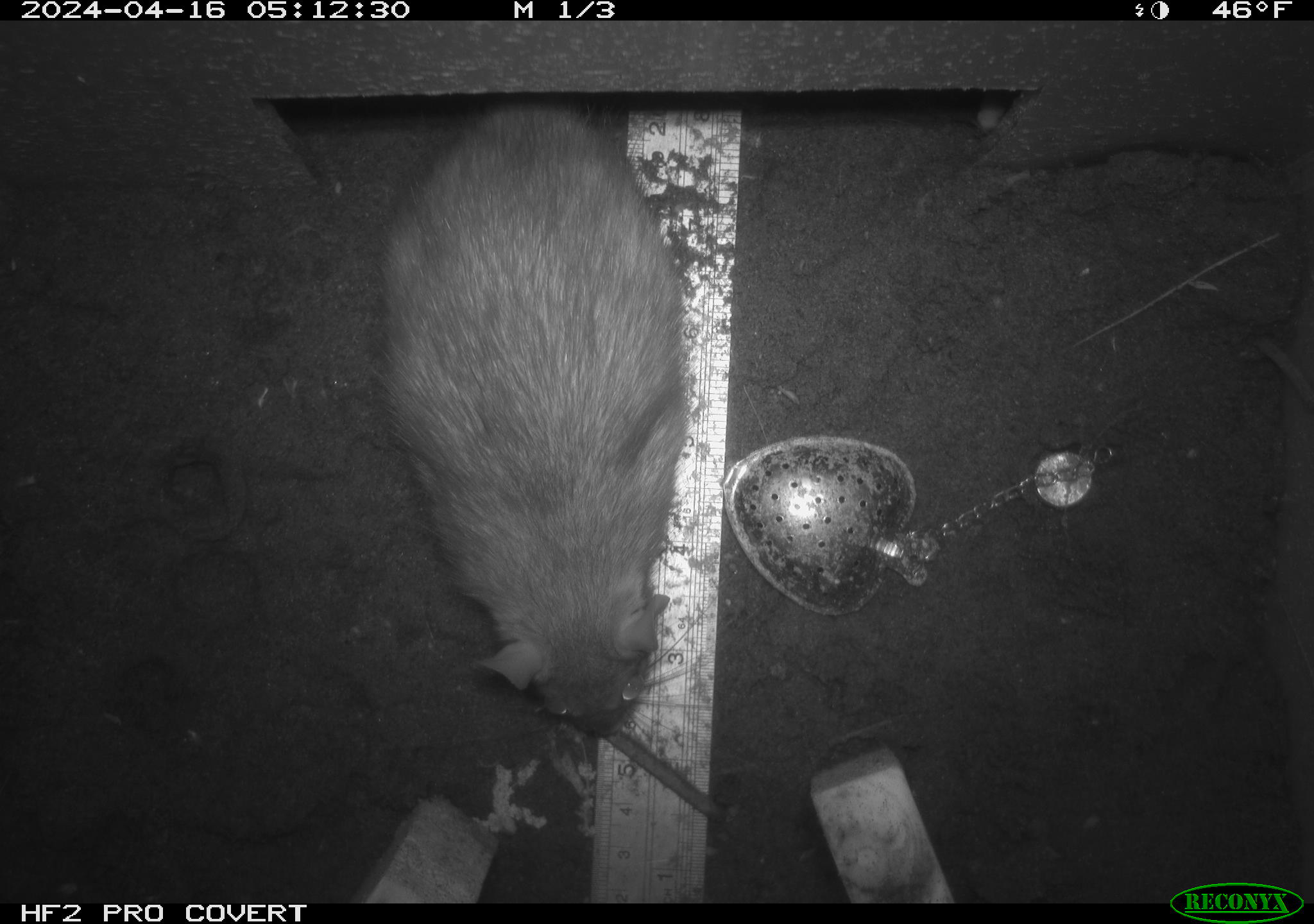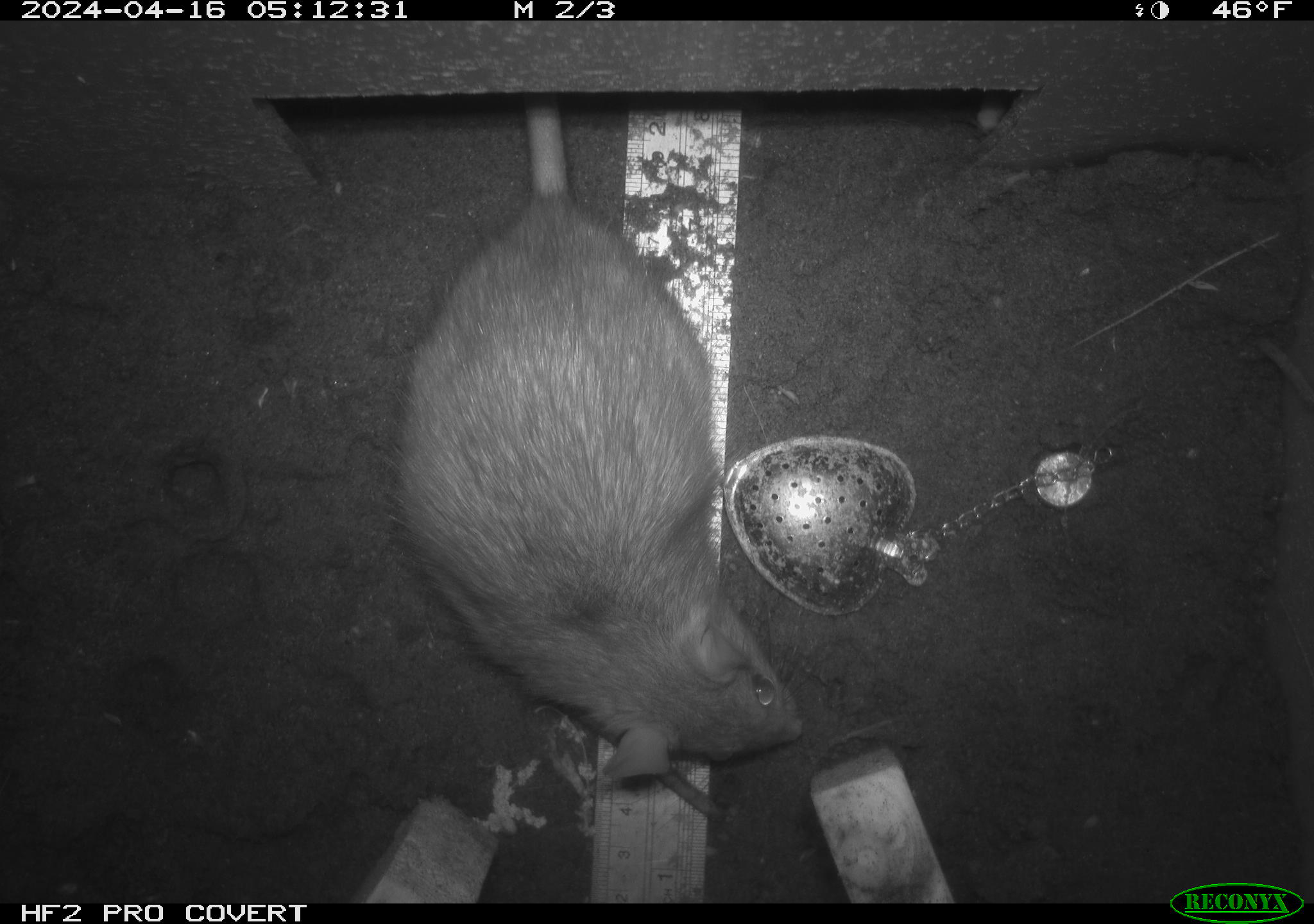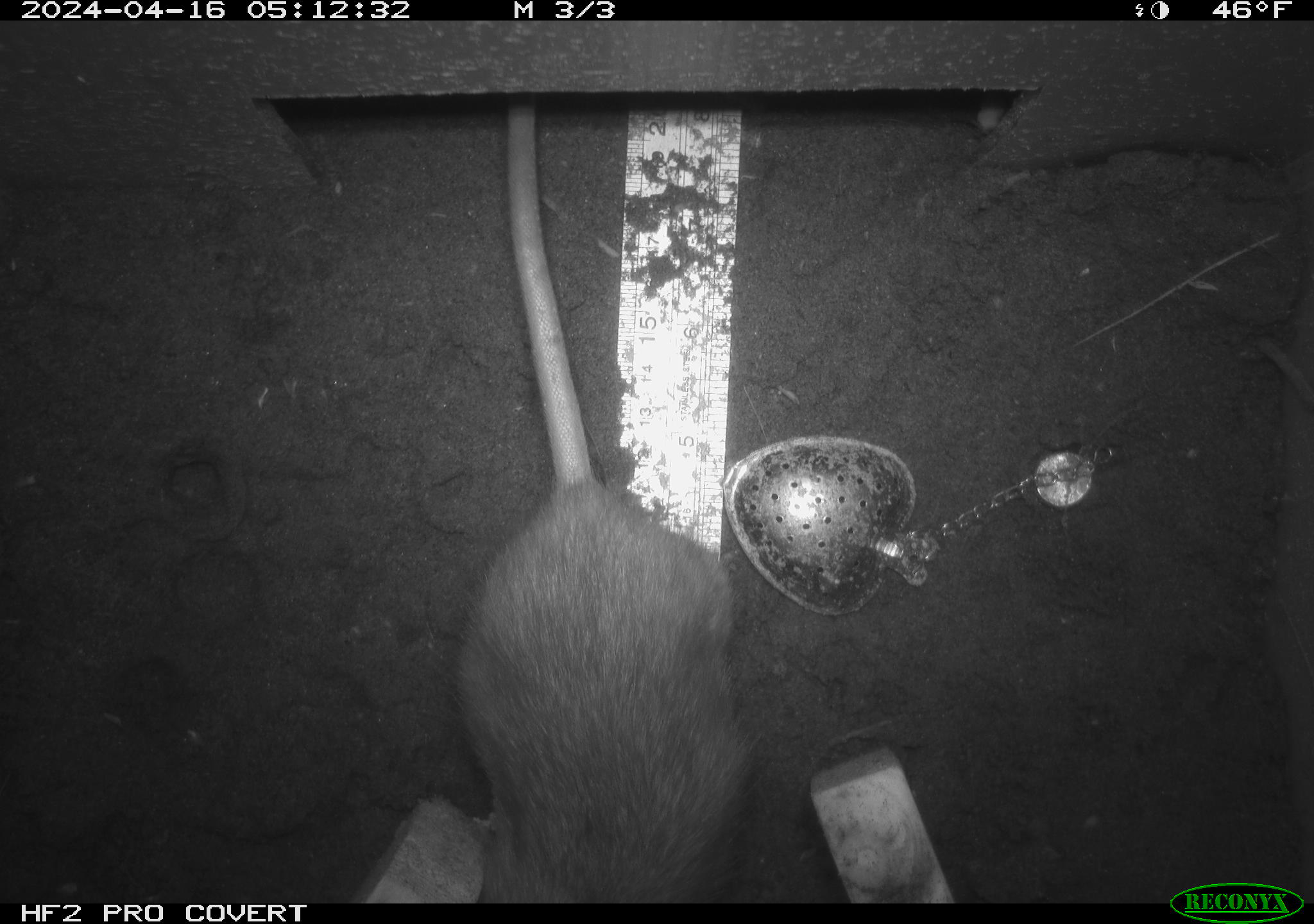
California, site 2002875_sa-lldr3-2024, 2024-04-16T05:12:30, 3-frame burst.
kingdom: Animalia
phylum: Chordata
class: Mammalia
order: Rodentia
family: Muridae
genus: Rattus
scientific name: Rattus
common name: rat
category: rattus species